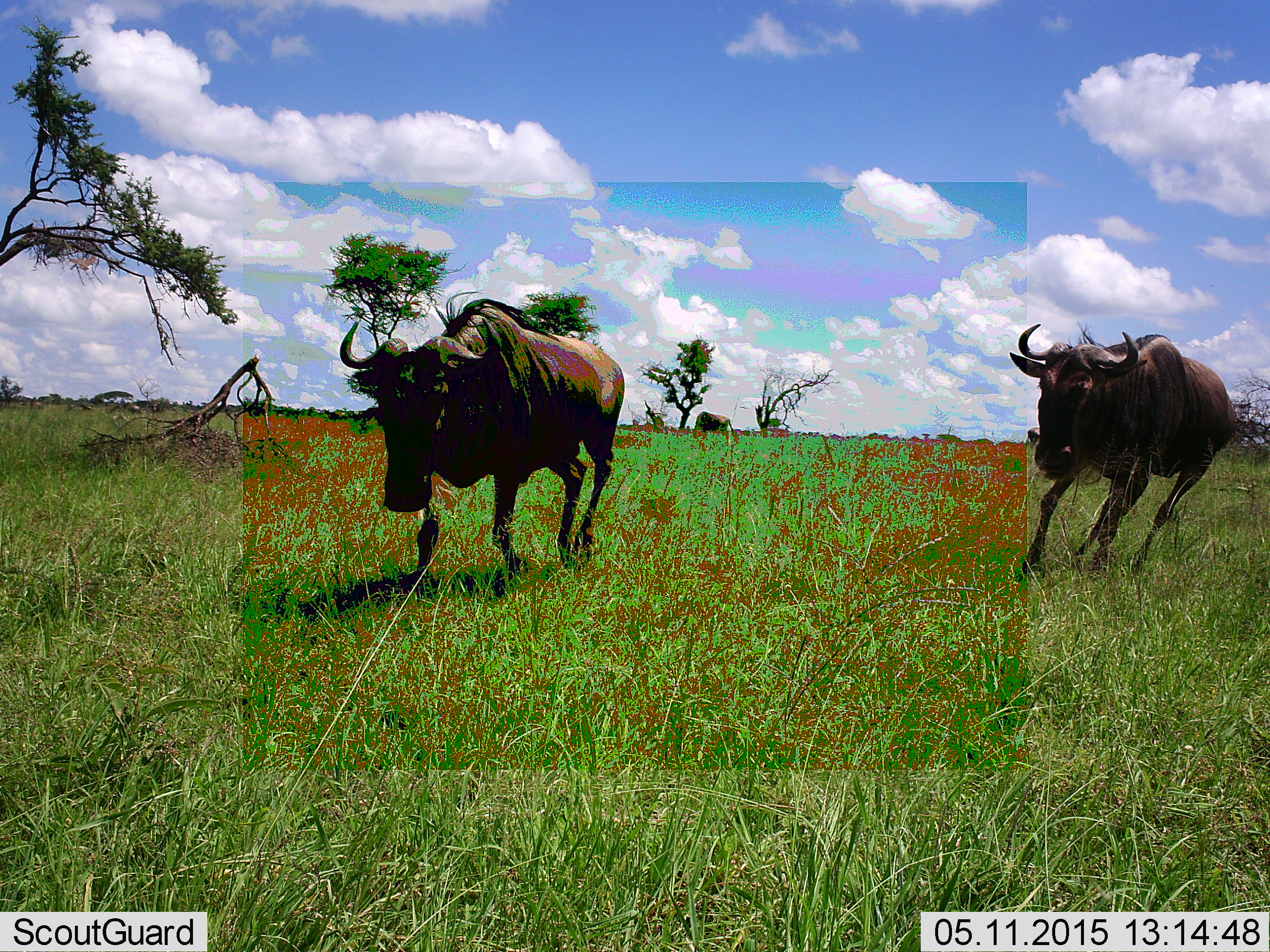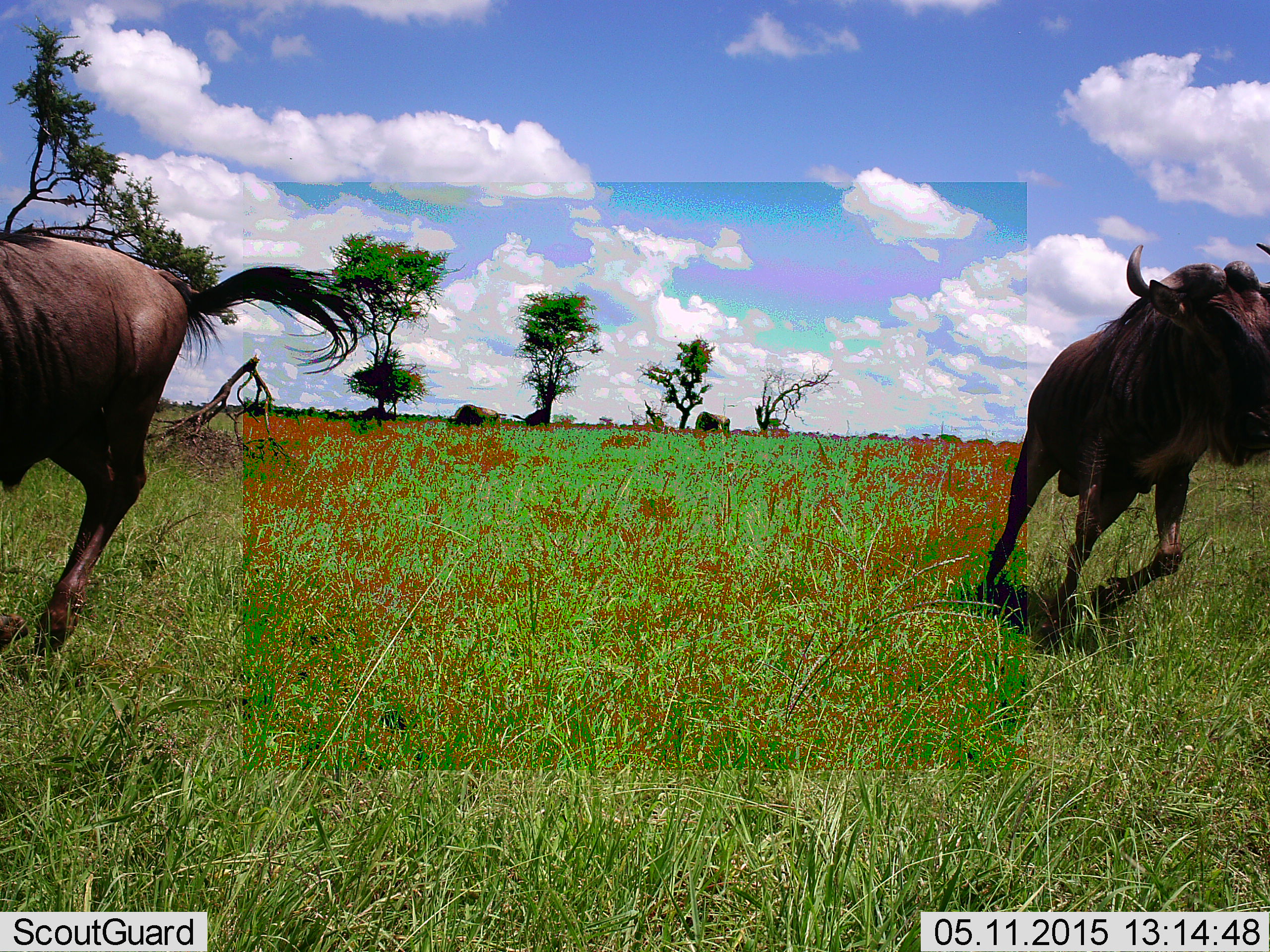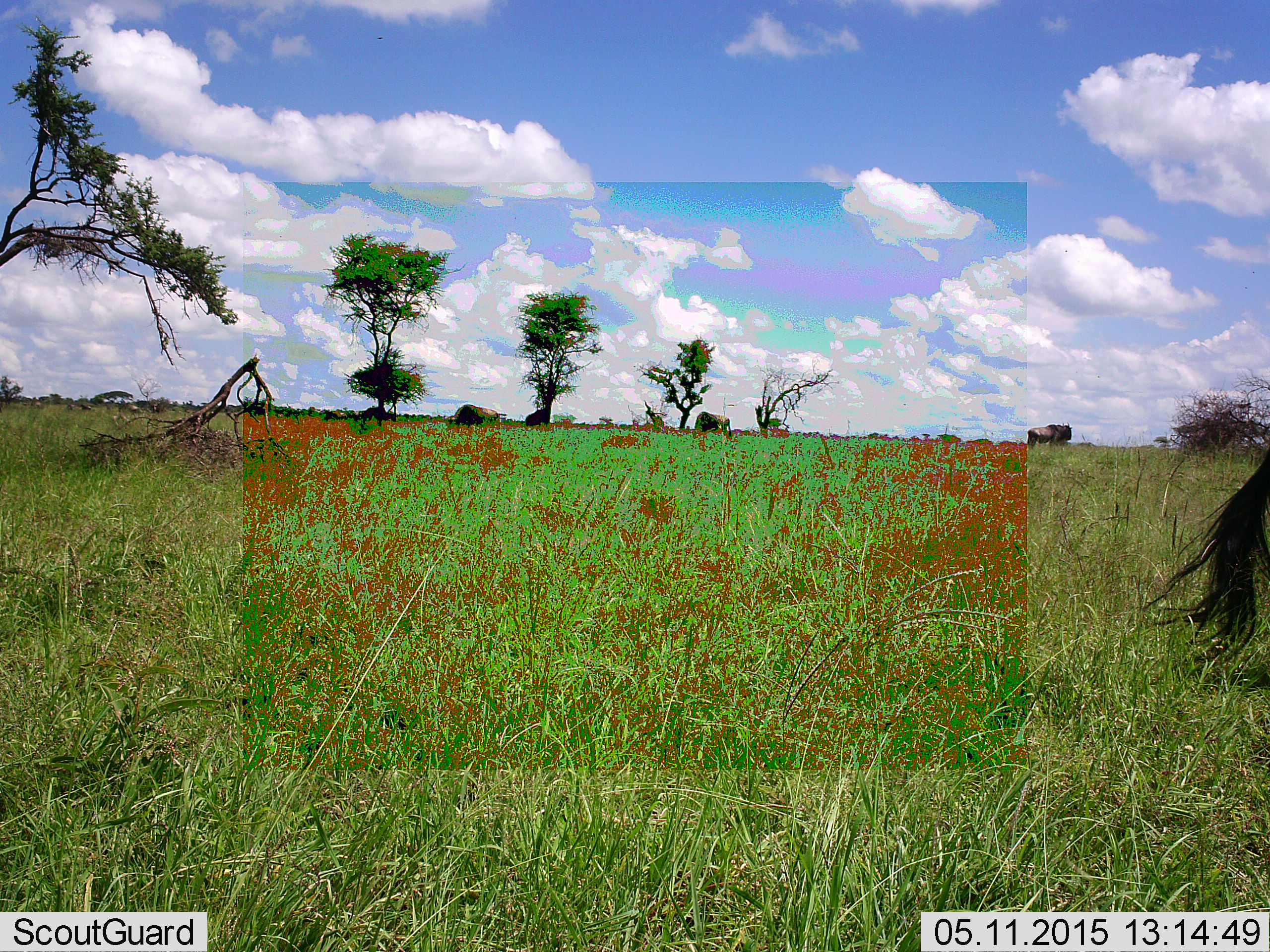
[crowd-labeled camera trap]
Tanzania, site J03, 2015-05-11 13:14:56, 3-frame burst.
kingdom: Animalia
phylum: Chordata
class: Mammalia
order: Artiodactyla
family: Bovidae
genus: Connochaetes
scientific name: Connochaetes taurinus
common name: blue wildebeest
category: wildebeest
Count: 5.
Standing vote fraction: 40%.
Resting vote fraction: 0%.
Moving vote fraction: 100%.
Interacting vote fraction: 10%.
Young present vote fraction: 0%.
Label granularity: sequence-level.